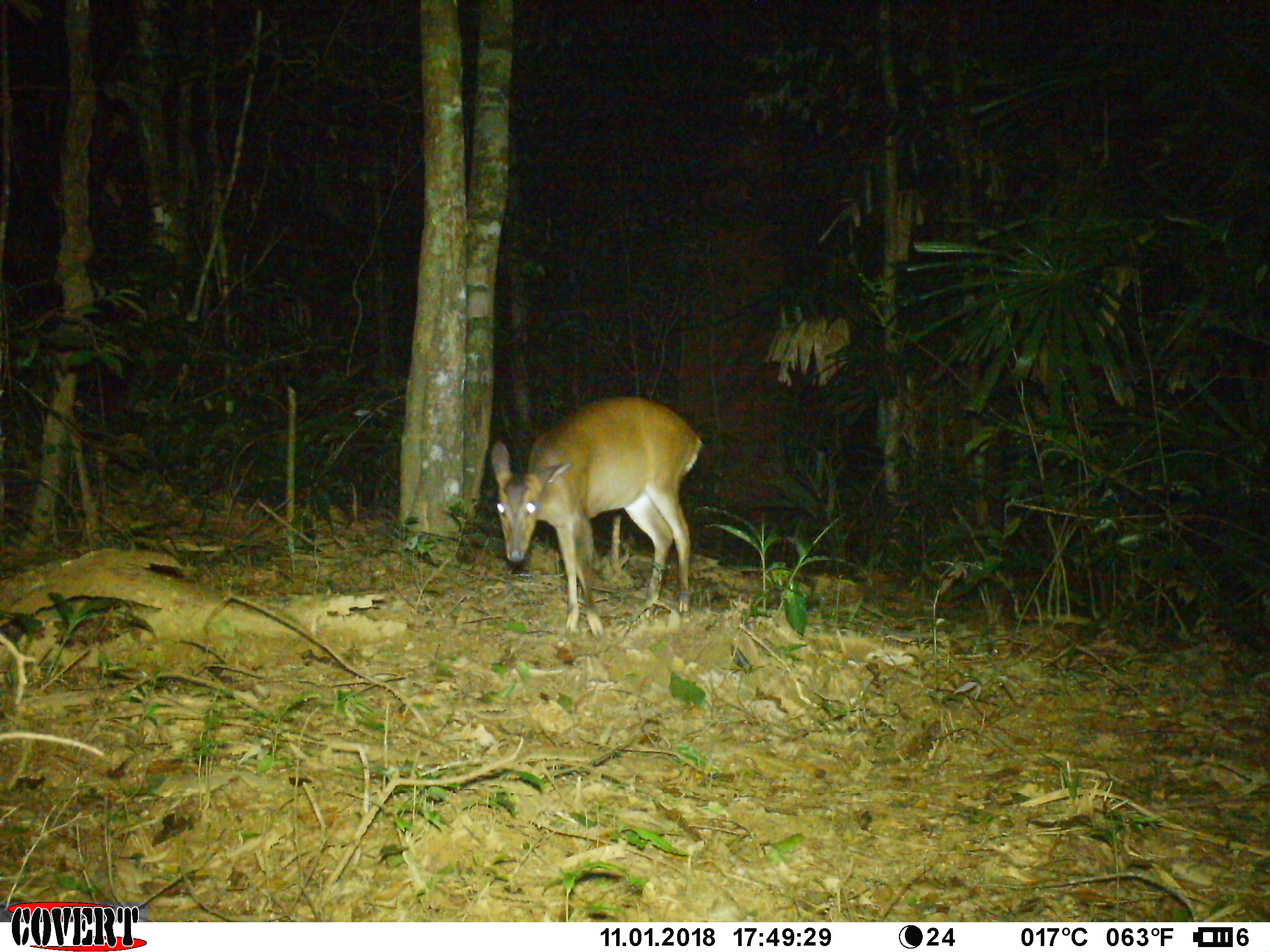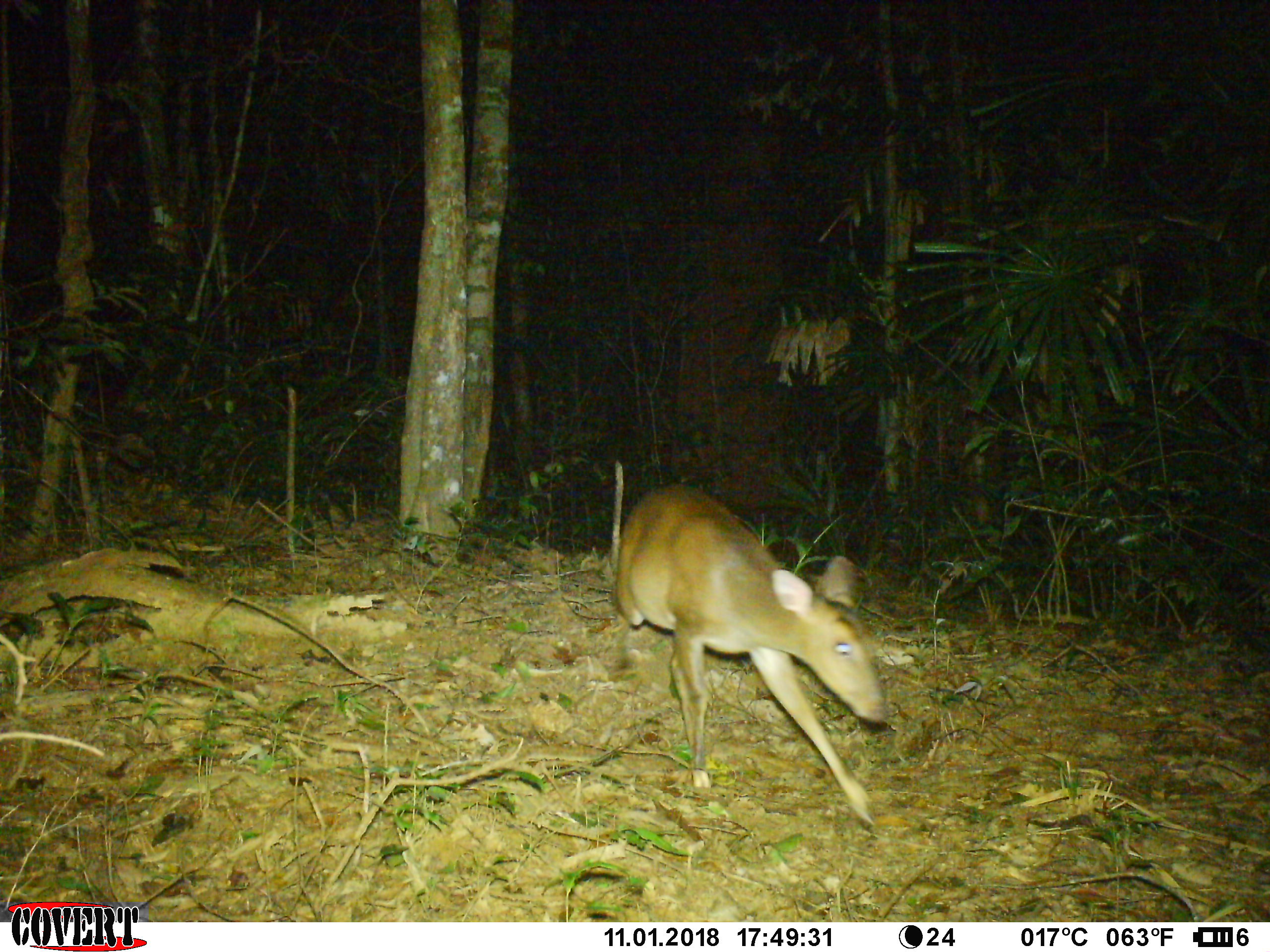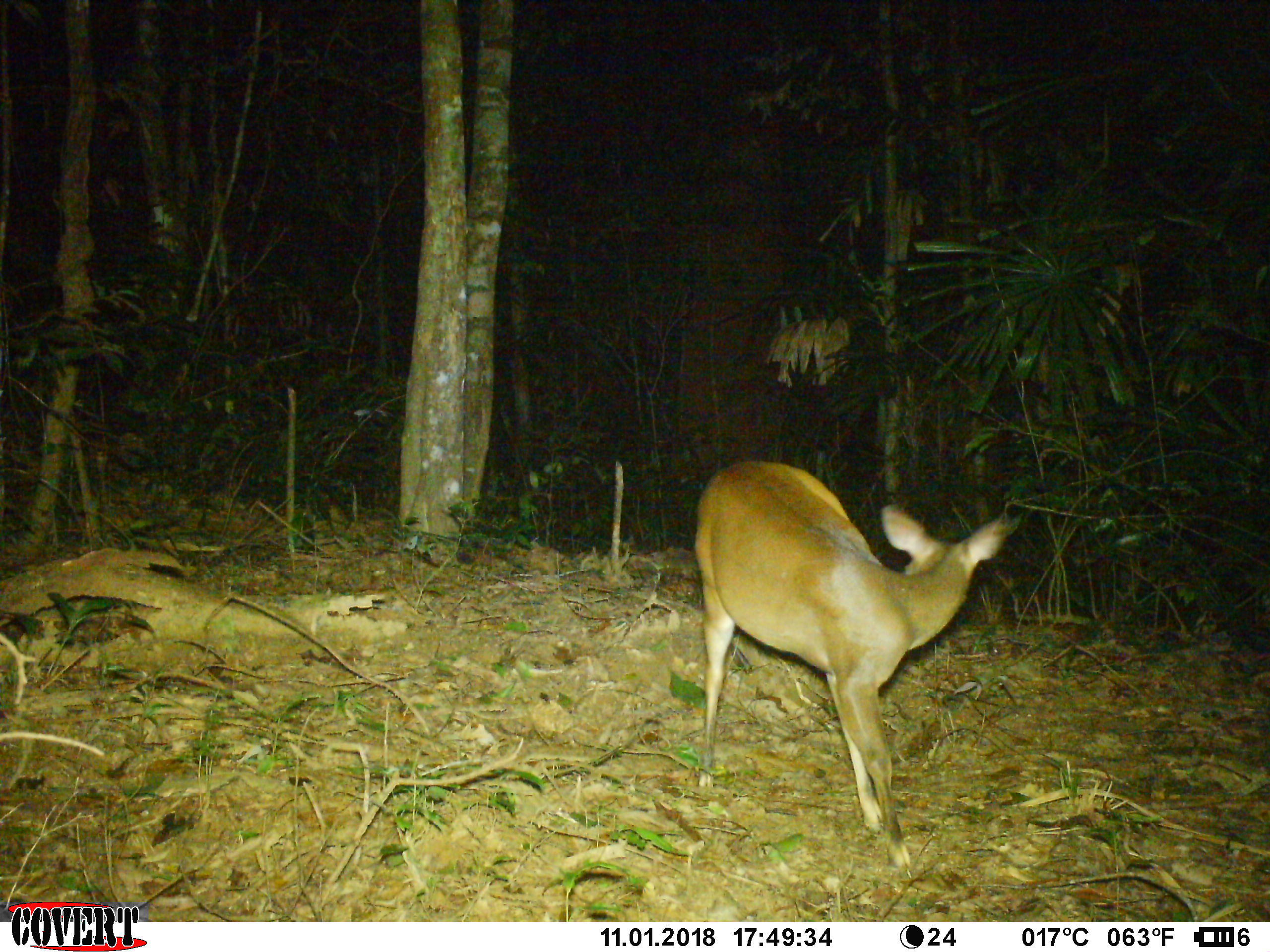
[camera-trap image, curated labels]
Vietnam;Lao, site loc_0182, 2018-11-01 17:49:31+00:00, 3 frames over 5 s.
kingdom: Animalia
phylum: Chordata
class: Mammalia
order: Artiodactyla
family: Cervidae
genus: Muntiacus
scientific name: Muntiacus vuquangensis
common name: large-antlered muntjac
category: large antlered muntjac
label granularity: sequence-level